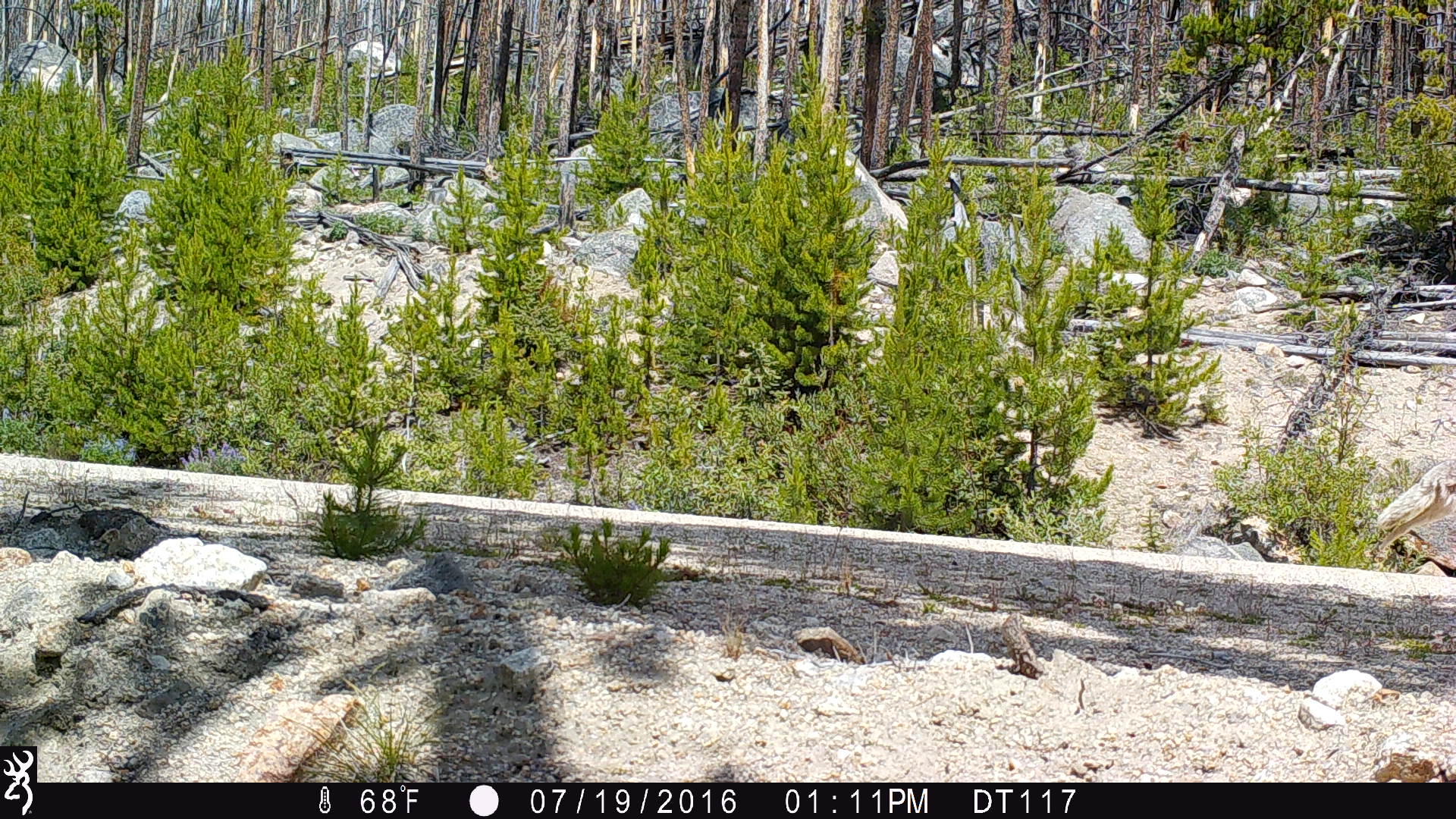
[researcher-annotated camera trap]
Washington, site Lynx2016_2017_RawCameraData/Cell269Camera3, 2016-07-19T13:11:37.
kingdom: Animalia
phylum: Chordata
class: Mammalia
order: Carnivora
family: Canidae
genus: Canis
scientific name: Canis latrans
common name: coyote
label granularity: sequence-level